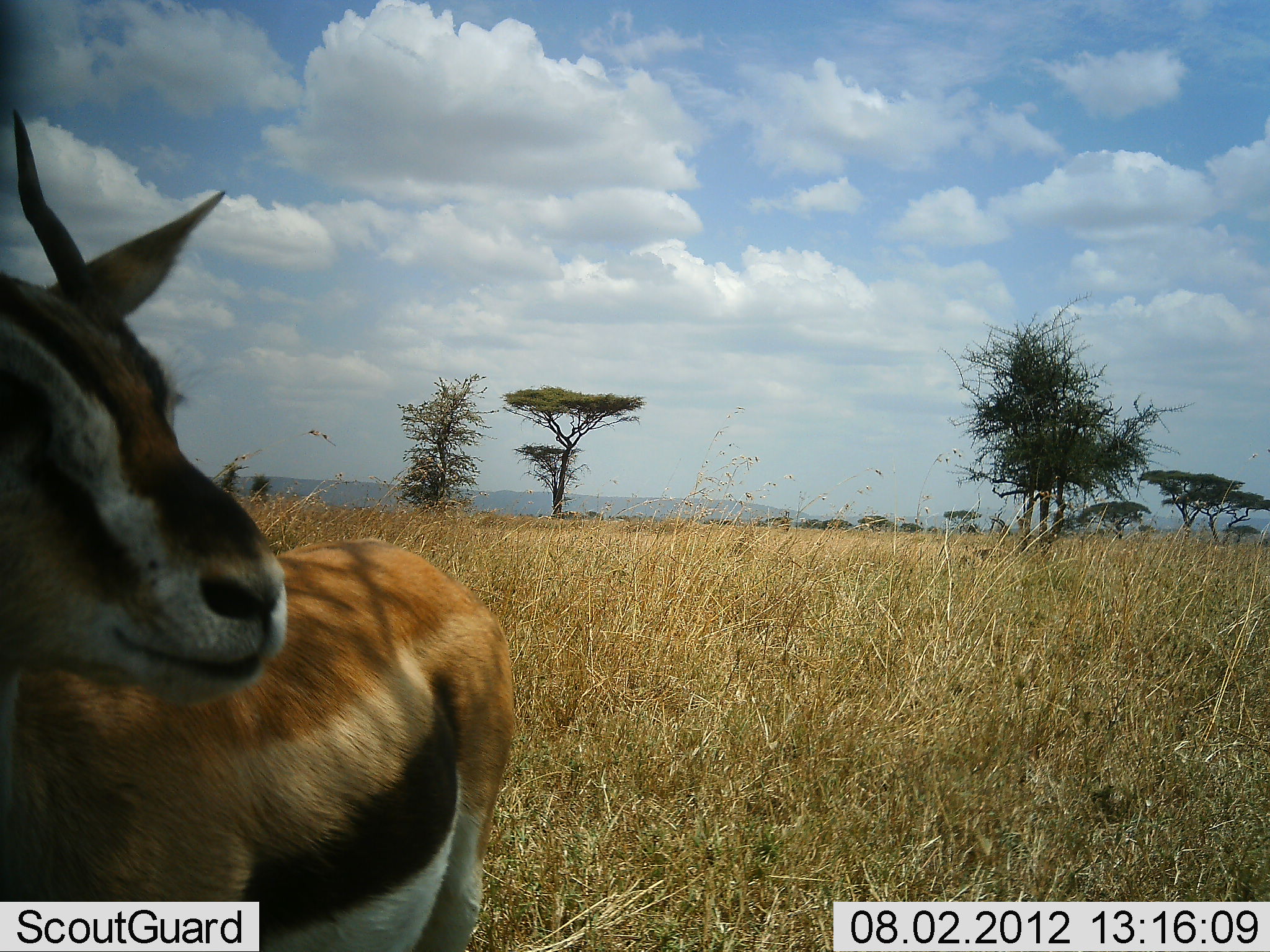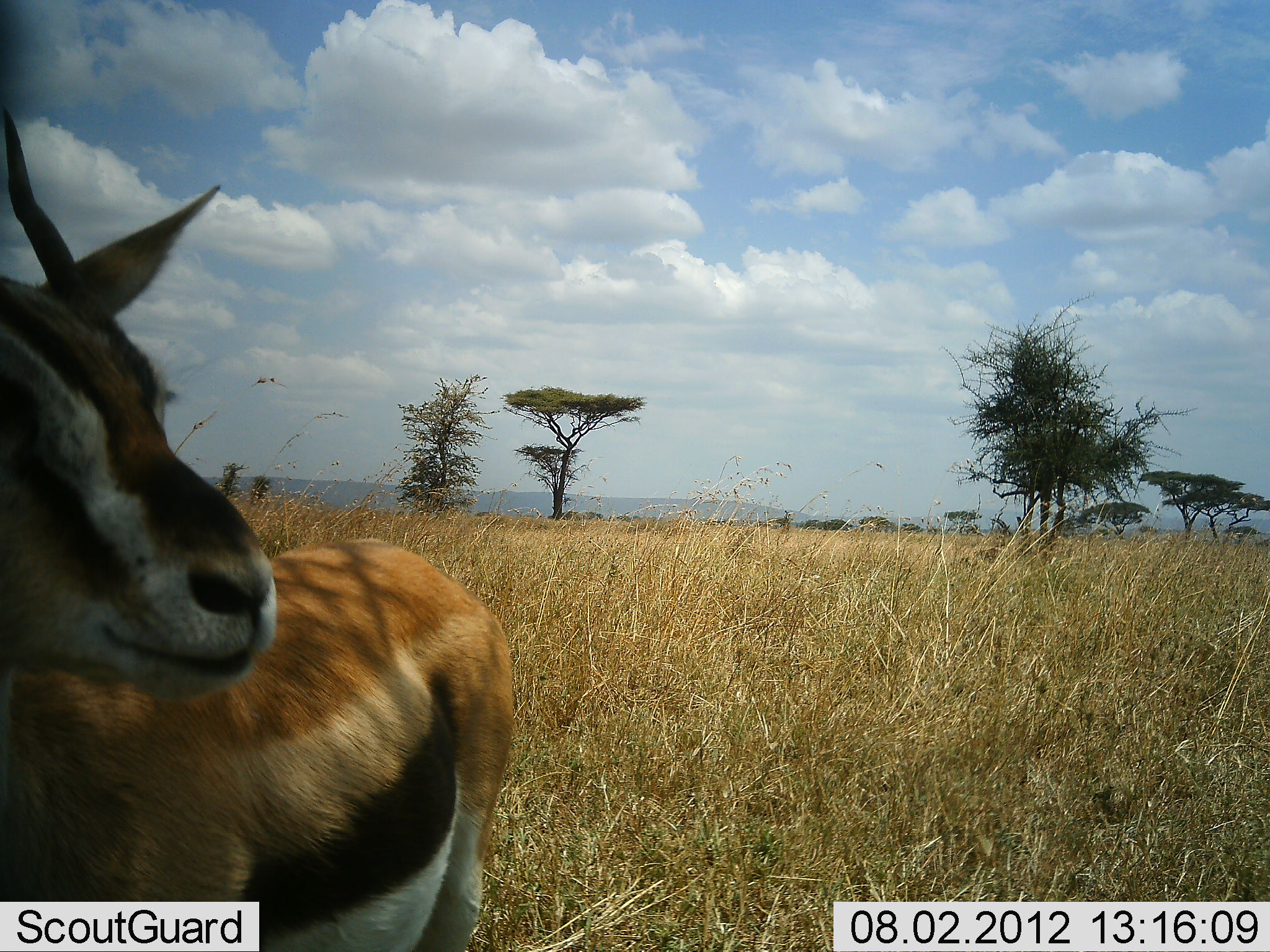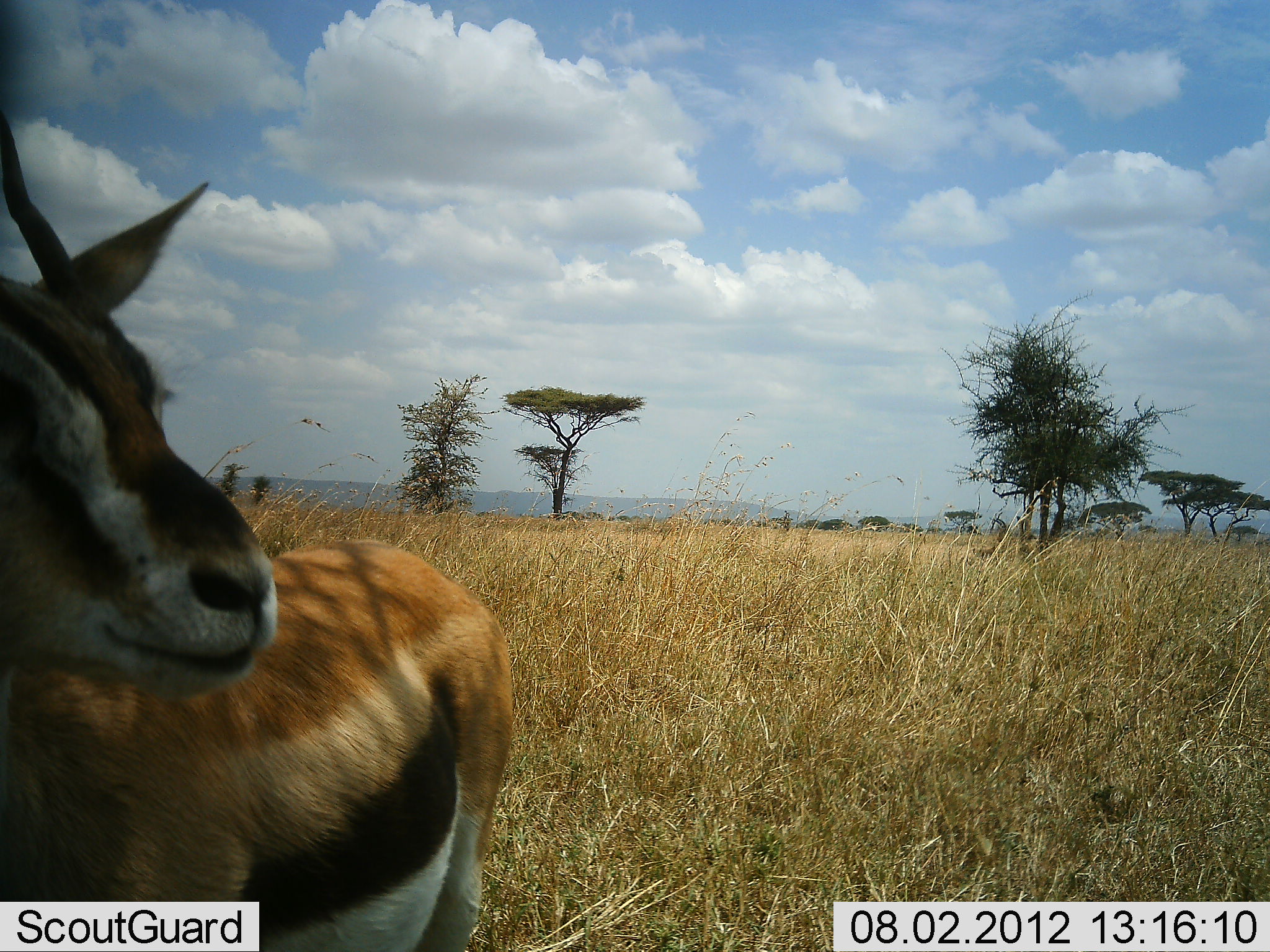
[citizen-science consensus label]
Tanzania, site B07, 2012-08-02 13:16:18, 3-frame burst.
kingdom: Animalia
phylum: Chordata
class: Mammalia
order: Artiodactyla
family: Bovidae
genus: Eudorcas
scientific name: Eudorcas thomsonii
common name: thomson's gazelle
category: gazellethomsons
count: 1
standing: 90%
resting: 0%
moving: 10%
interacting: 0%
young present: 0%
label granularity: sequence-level